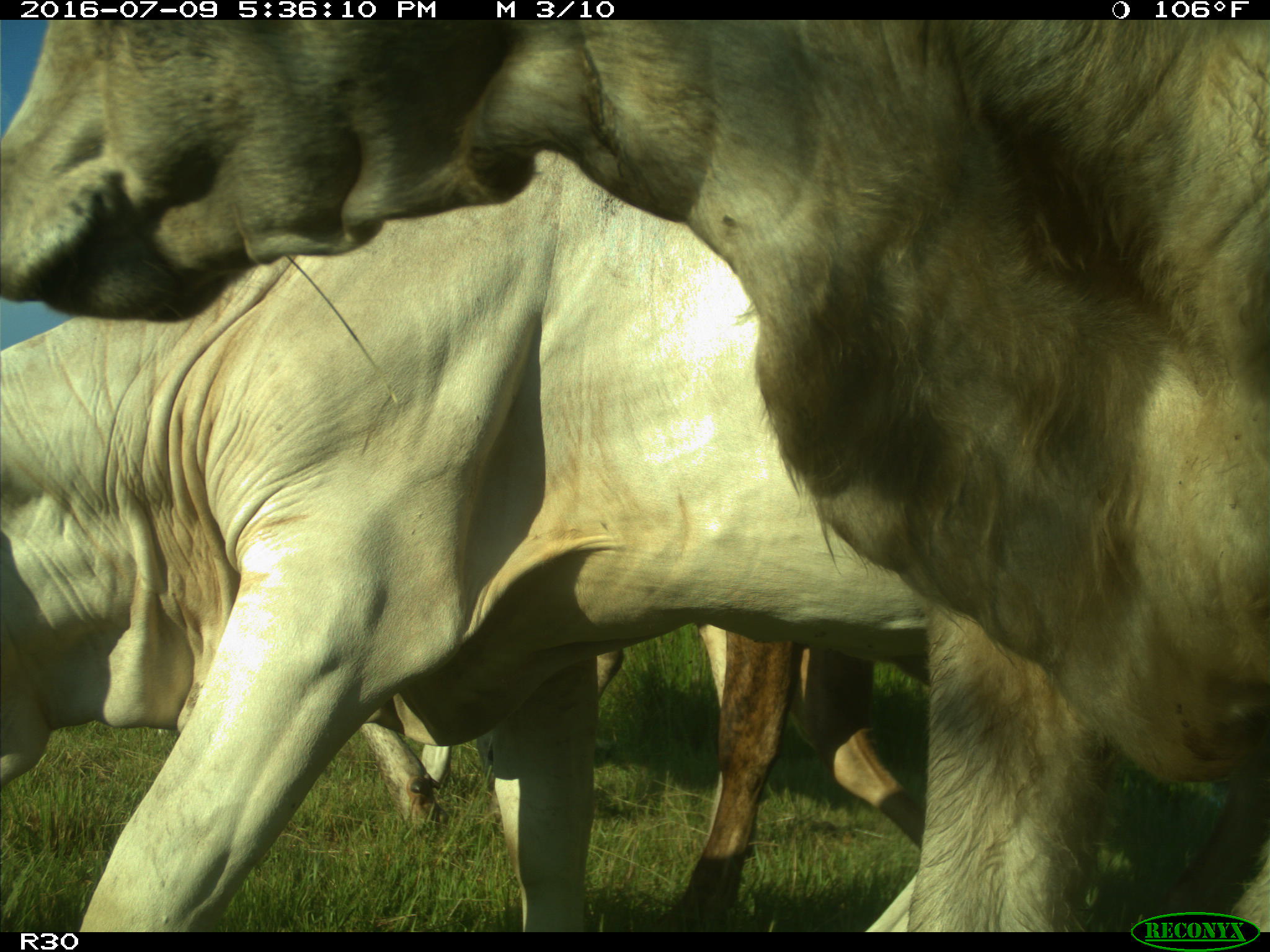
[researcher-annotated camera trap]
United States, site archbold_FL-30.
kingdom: Animalia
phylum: Chordata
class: Mammalia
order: Artiodactyla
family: Bovidae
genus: Bos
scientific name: Bos taurus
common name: domestic cow